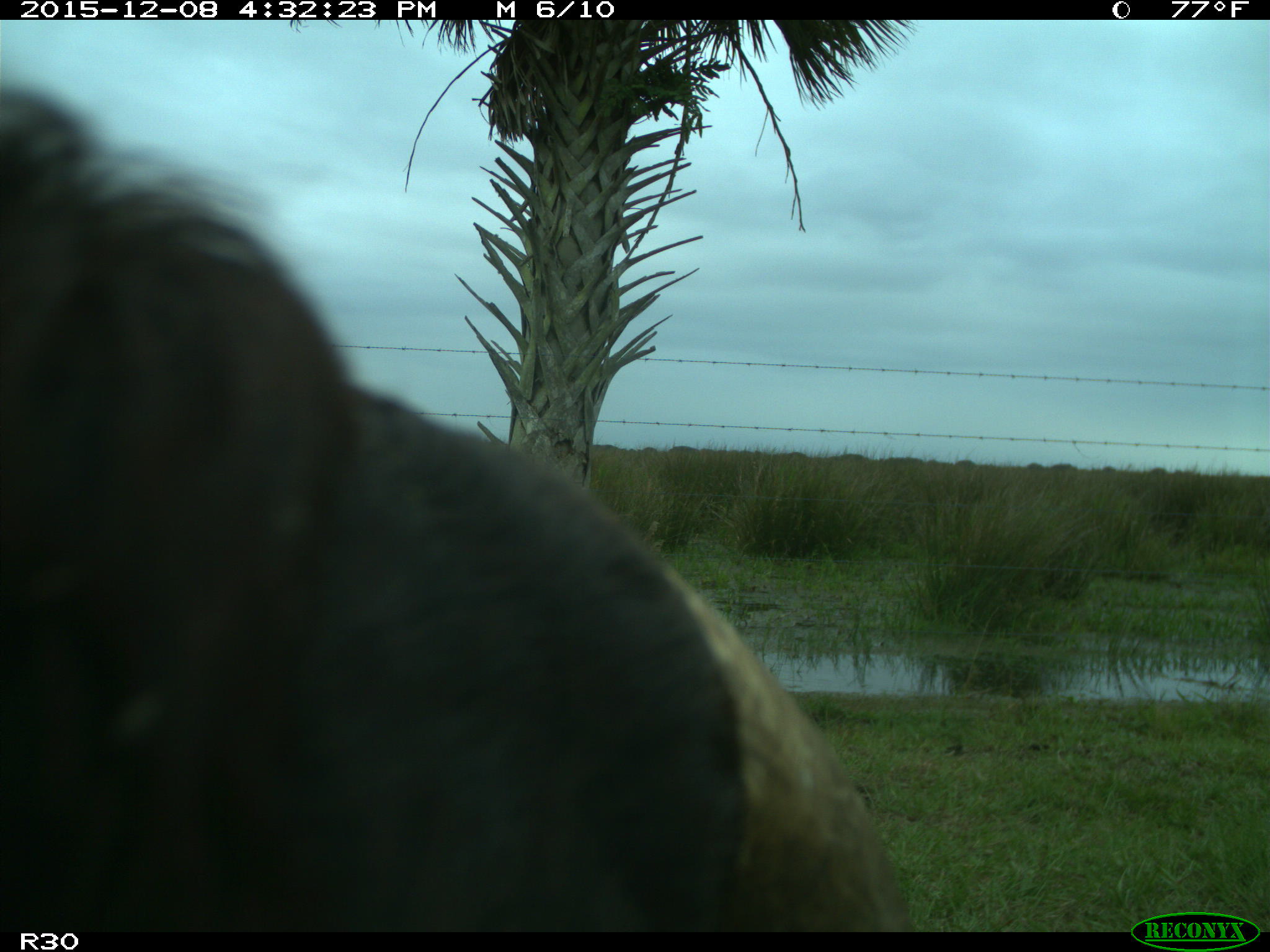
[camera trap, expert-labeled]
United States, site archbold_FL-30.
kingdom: Animalia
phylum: Chordata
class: Mammalia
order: Artiodactyla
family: Bovidae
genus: Bos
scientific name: Bos taurus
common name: domestic cow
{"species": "Bos taurus (domestic cow)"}